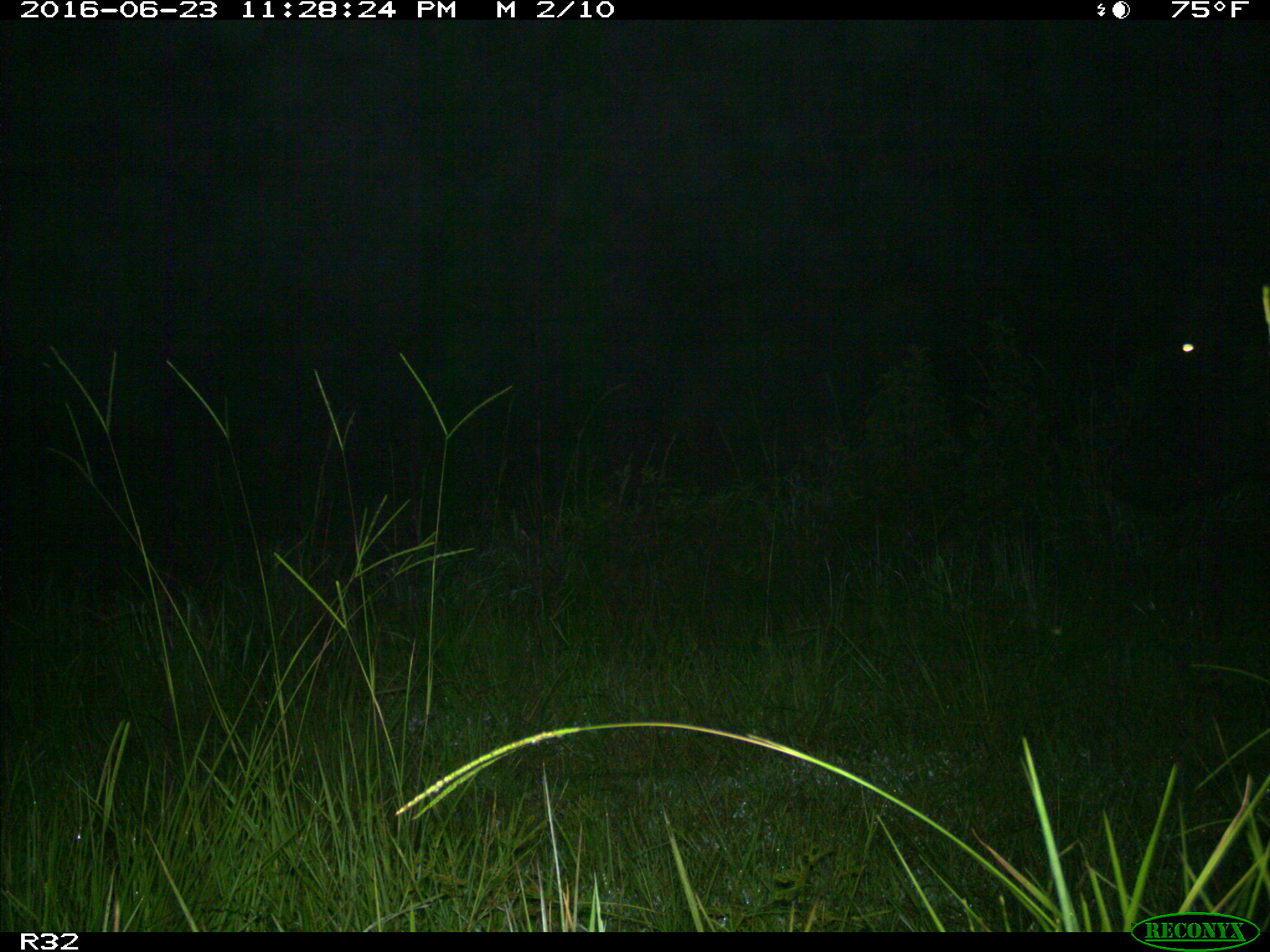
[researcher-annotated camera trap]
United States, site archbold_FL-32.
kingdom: Animalia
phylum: Chordata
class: Mammalia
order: Artiodactyla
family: Bovidae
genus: Bos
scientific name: Bos taurus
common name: domestic cow